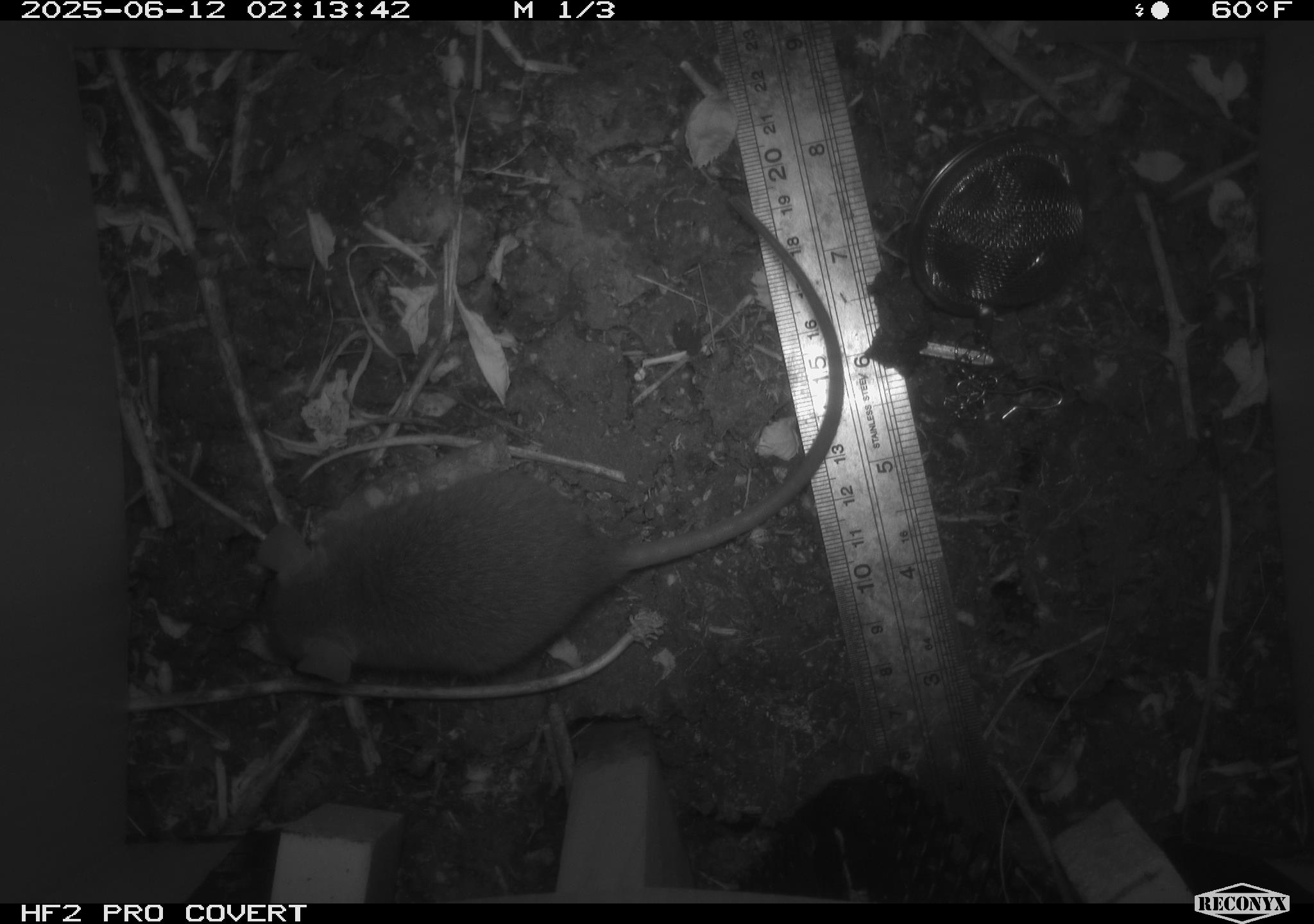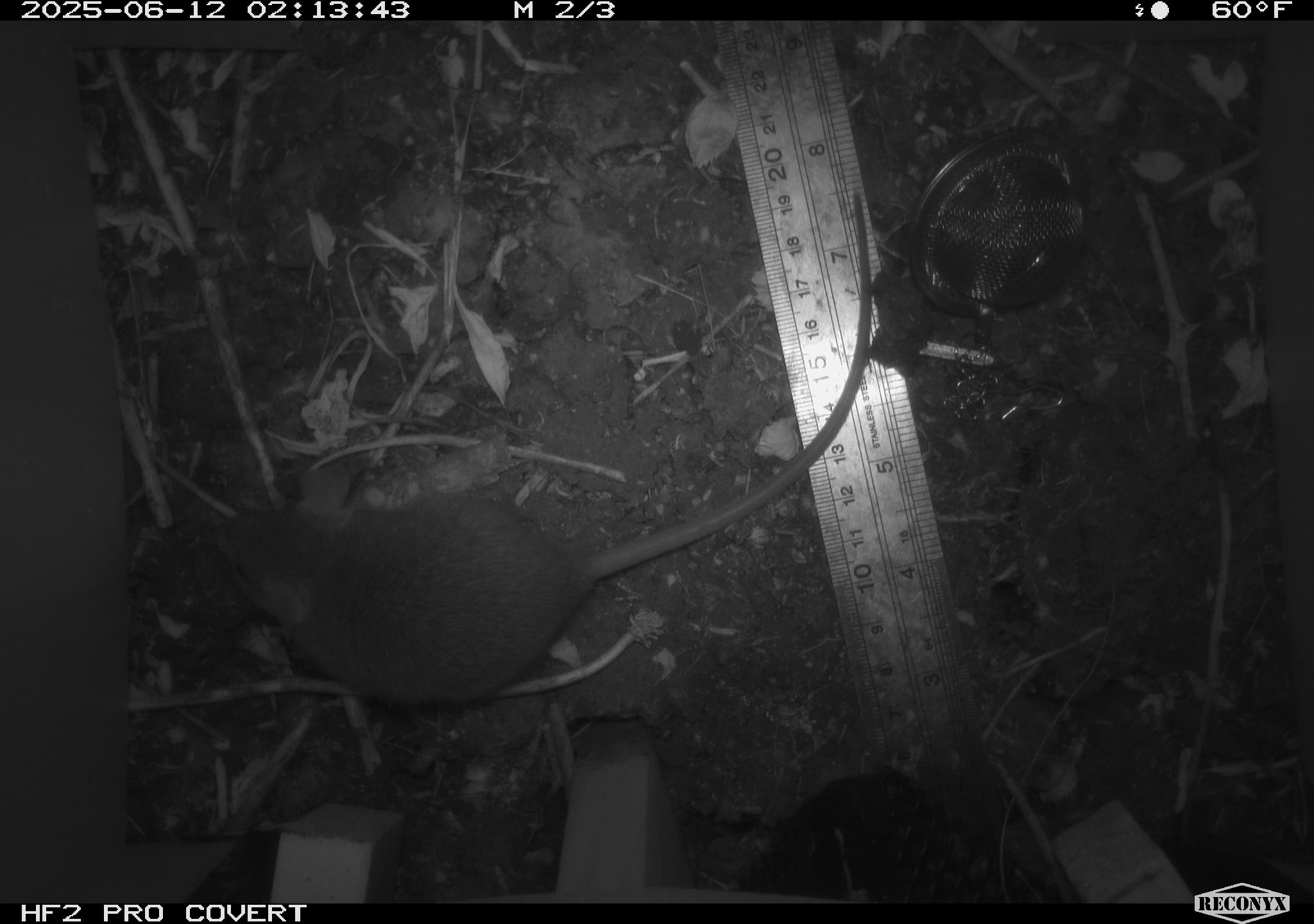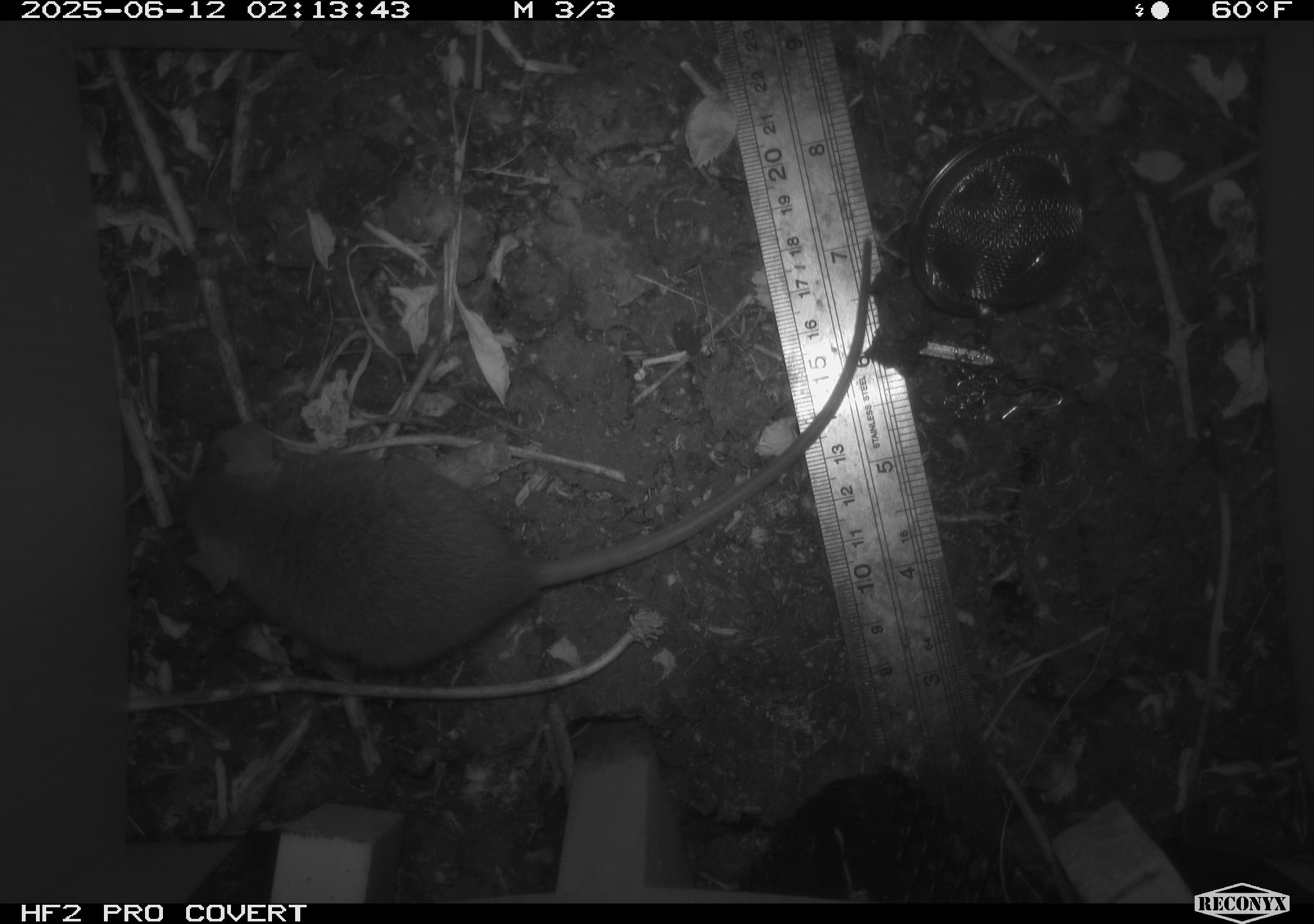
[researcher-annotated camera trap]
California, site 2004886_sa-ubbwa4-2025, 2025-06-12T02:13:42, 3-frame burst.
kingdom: Animalia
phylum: Chordata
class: Mammalia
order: Rodentia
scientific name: Rodentia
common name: rodent